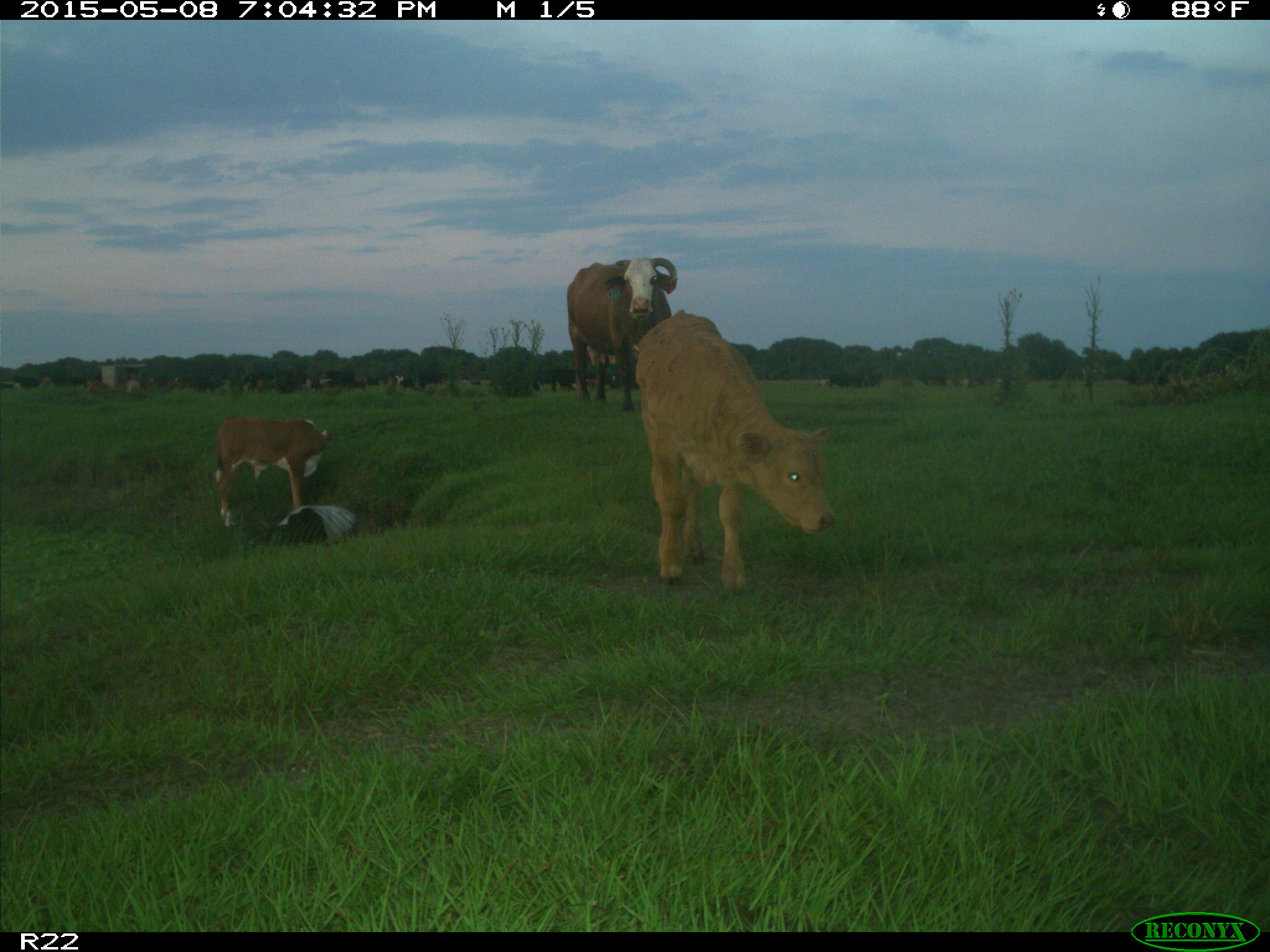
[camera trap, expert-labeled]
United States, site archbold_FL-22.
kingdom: Animalia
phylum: Chordata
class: Mammalia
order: Artiodactyla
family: Bovidae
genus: Bos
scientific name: Bos taurus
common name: domestic cow